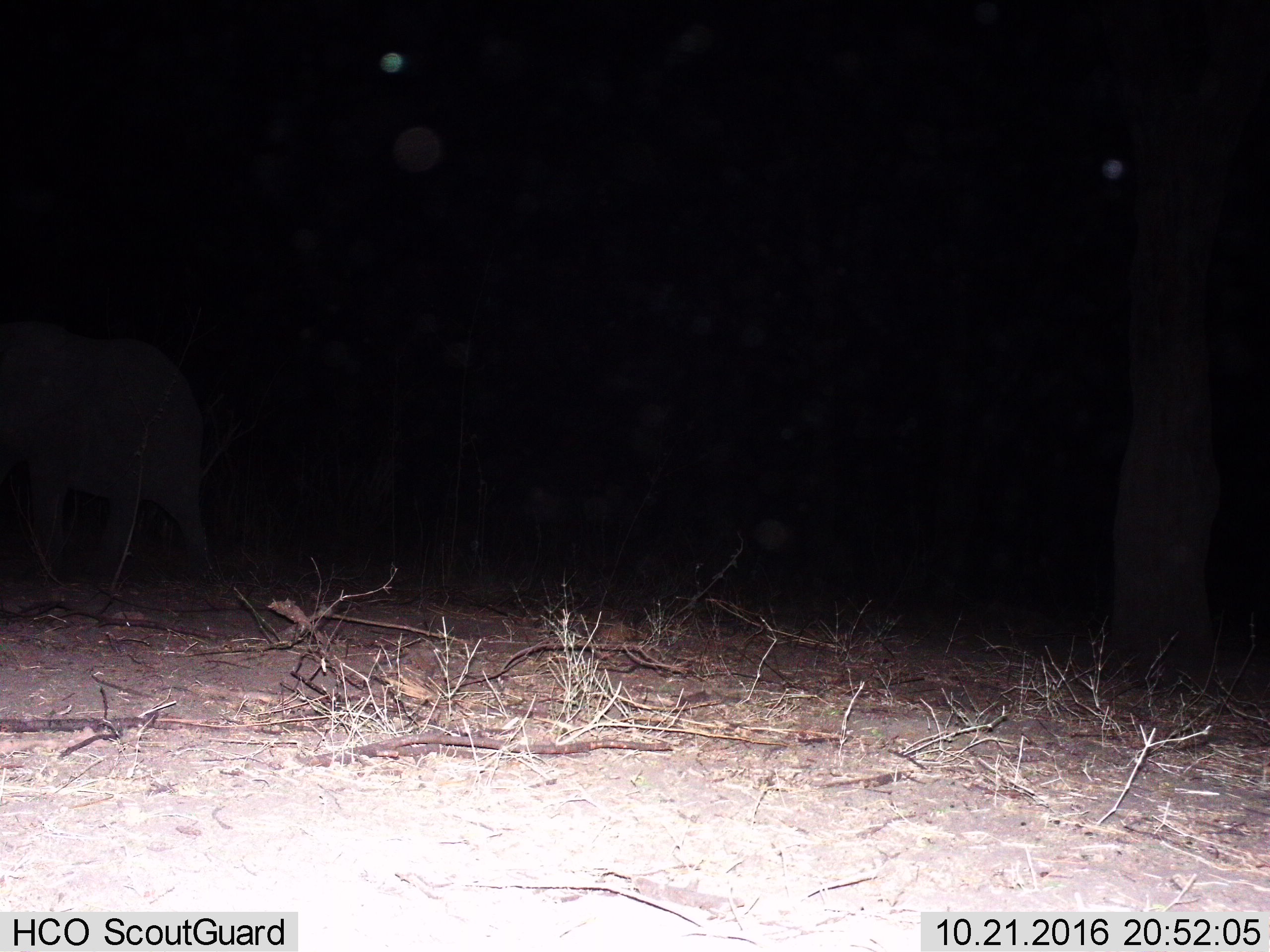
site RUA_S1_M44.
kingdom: Animalia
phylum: Chordata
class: Mammalia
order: Proboscidea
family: Elephantidae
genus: Loxodonta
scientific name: Loxodonta africana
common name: african bush elephant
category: elephant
Elephant (african bush elephant) (Loxodonta africana), count 1. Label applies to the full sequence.